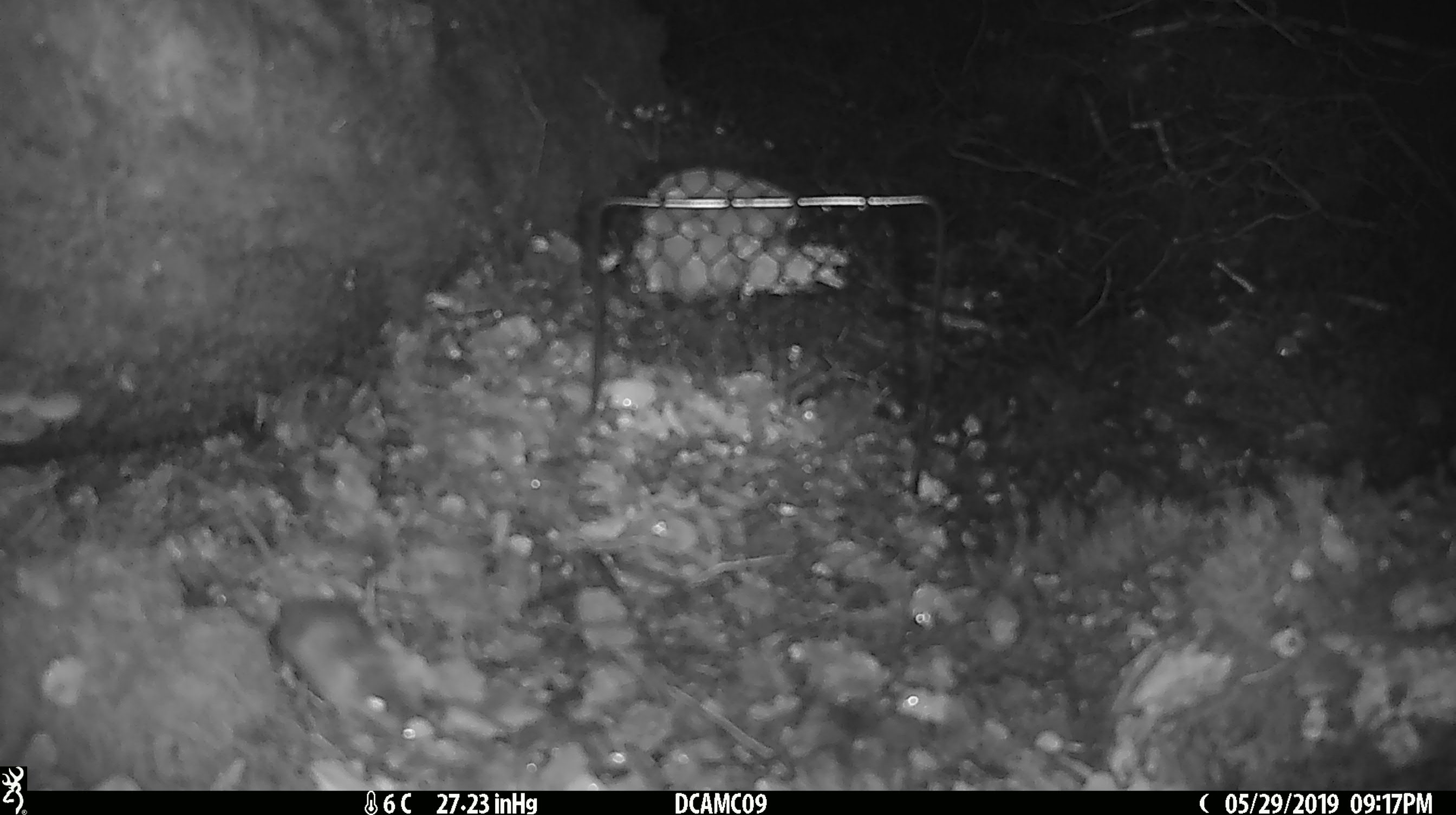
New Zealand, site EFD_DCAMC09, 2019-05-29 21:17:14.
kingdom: Animalia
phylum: Chordata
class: Mammalia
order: Rodentia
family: Muridae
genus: Mus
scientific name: Mus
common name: mouse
Mouse (Mus).